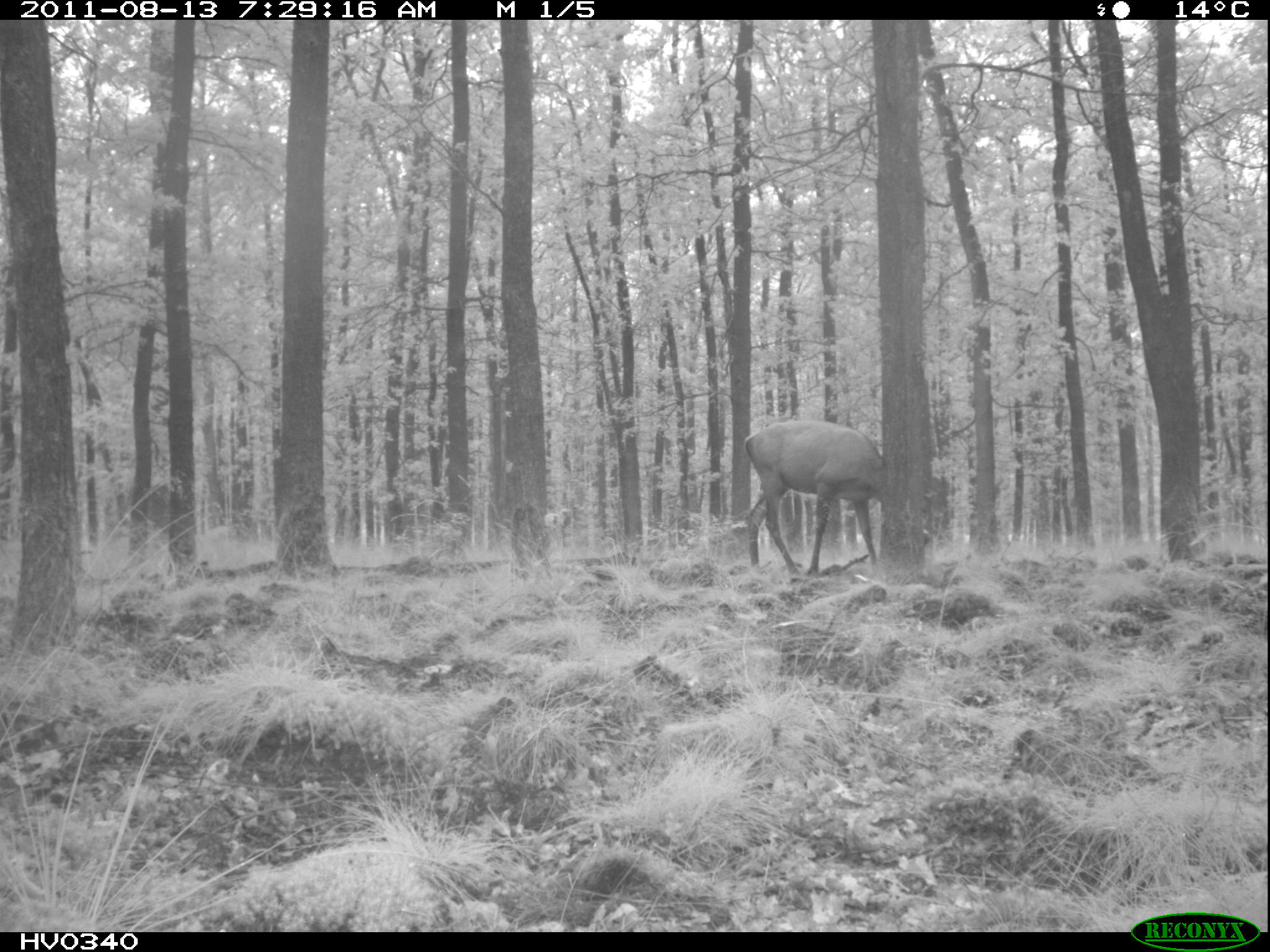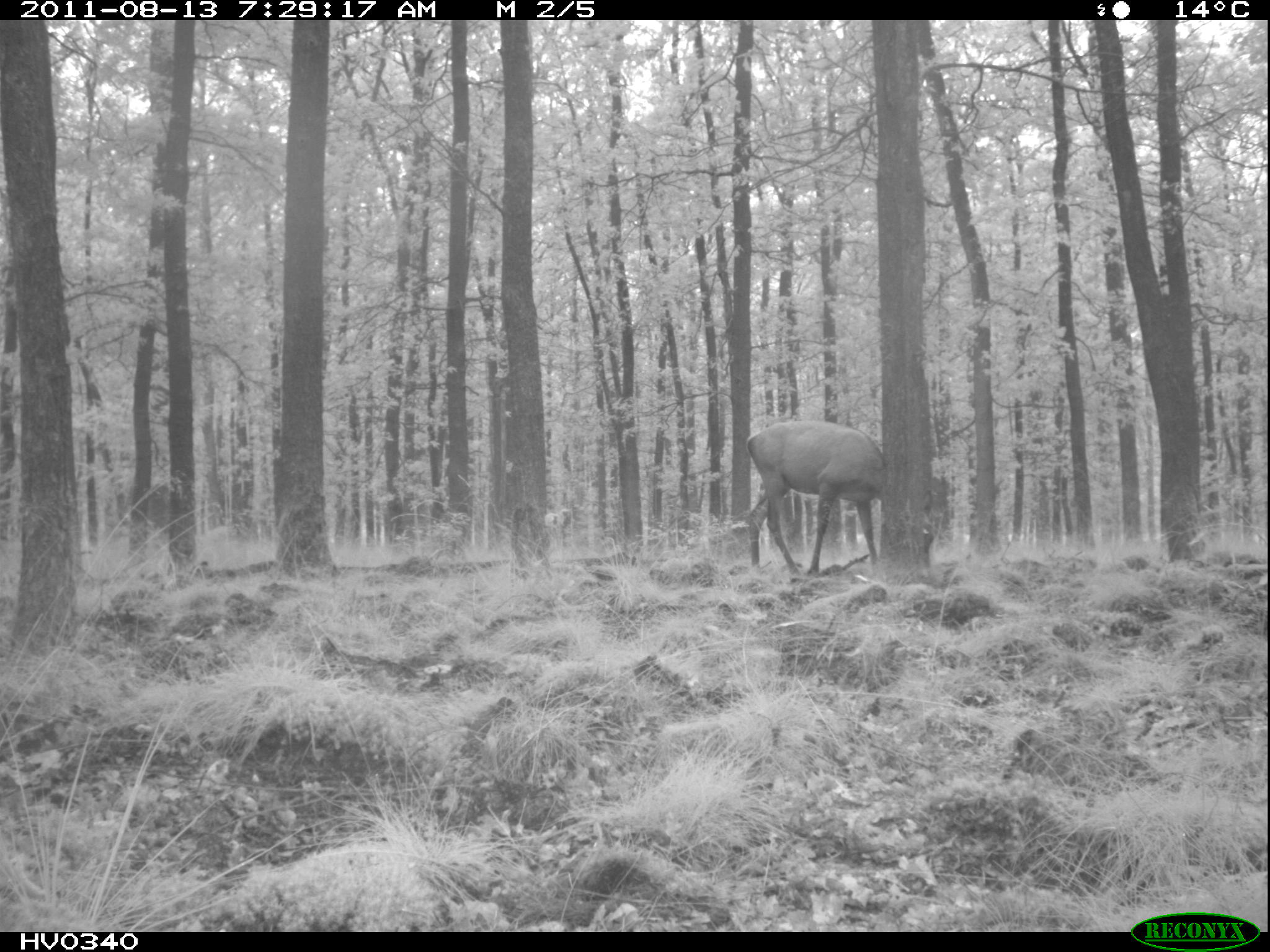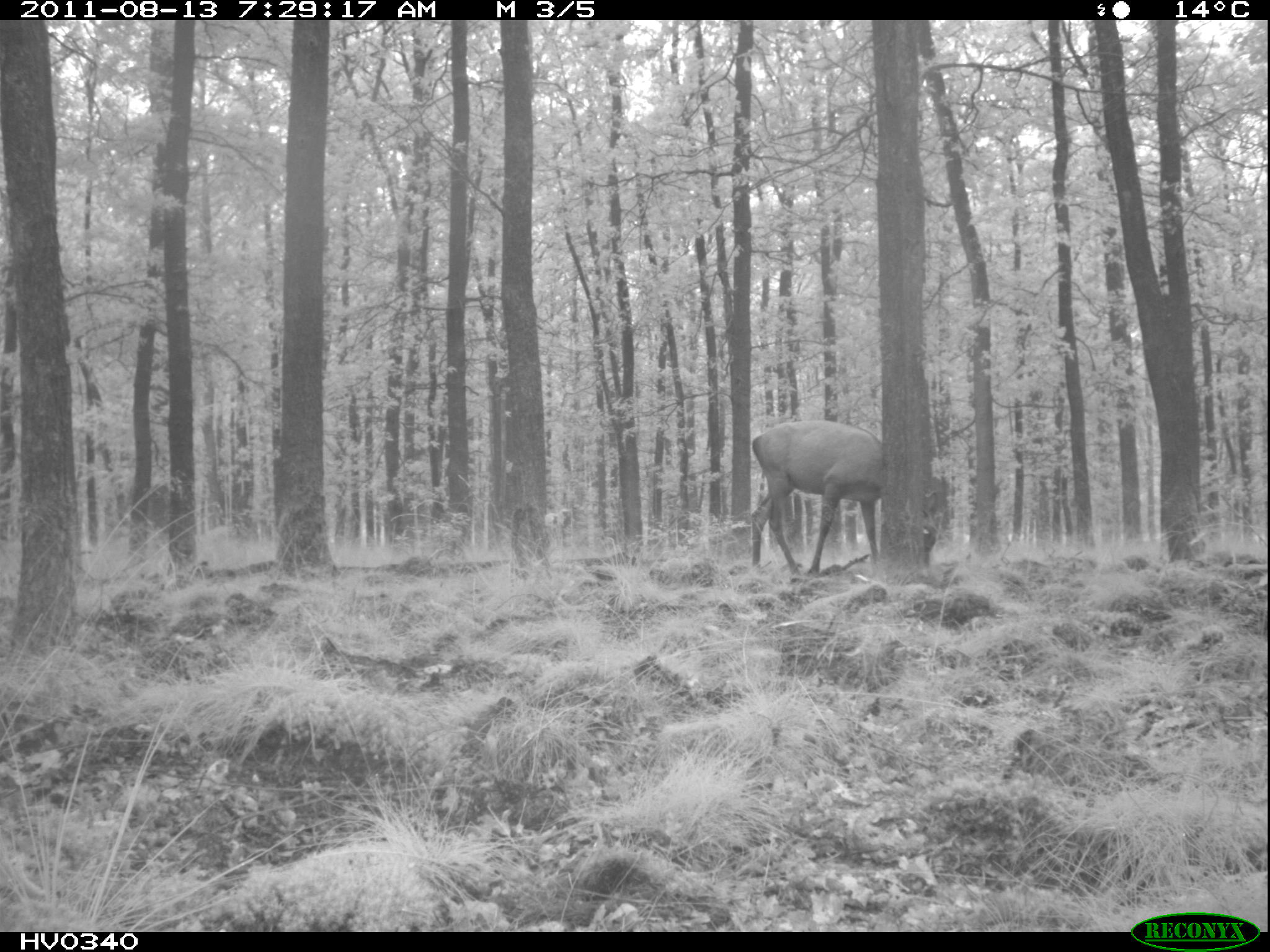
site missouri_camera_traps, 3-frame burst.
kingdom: Animalia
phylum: Chordata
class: Mammalia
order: Artiodactyla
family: Cervidae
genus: Cervus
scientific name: Cervus elaphus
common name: red deer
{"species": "red deer (Cervus elaphus)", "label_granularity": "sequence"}